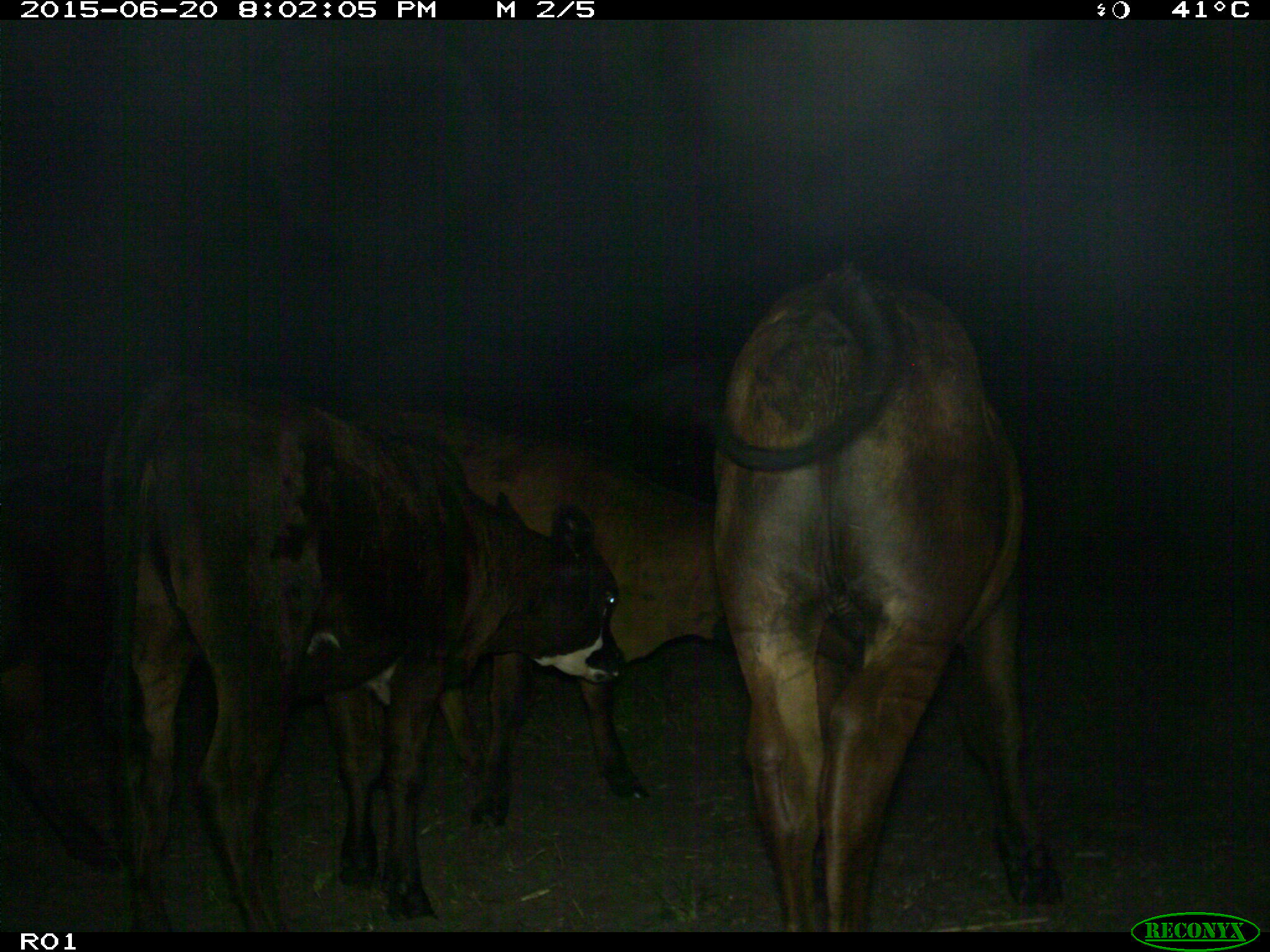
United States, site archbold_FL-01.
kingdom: Animalia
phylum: Chordata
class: Mammalia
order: Artiodactyla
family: Bovidae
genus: Bos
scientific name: Bos taurus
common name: domestic cow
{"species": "Bos taurus (domestic cow)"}